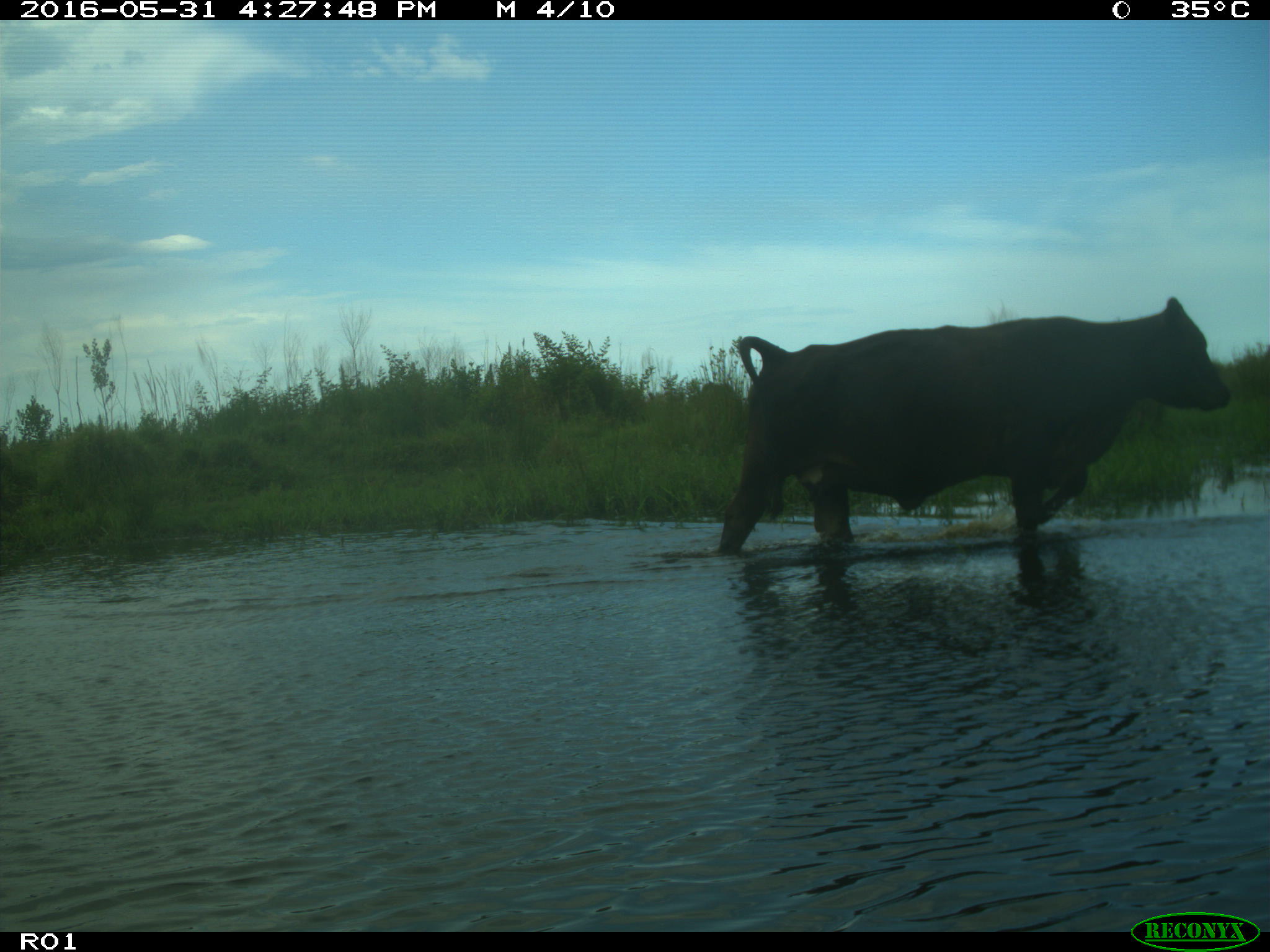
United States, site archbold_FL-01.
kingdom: Animalia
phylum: Chordata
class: Mammalia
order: Artiodactyla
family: Bovidae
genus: Bos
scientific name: Bos taurus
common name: domestic cow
Bos taurus (domestic cow).